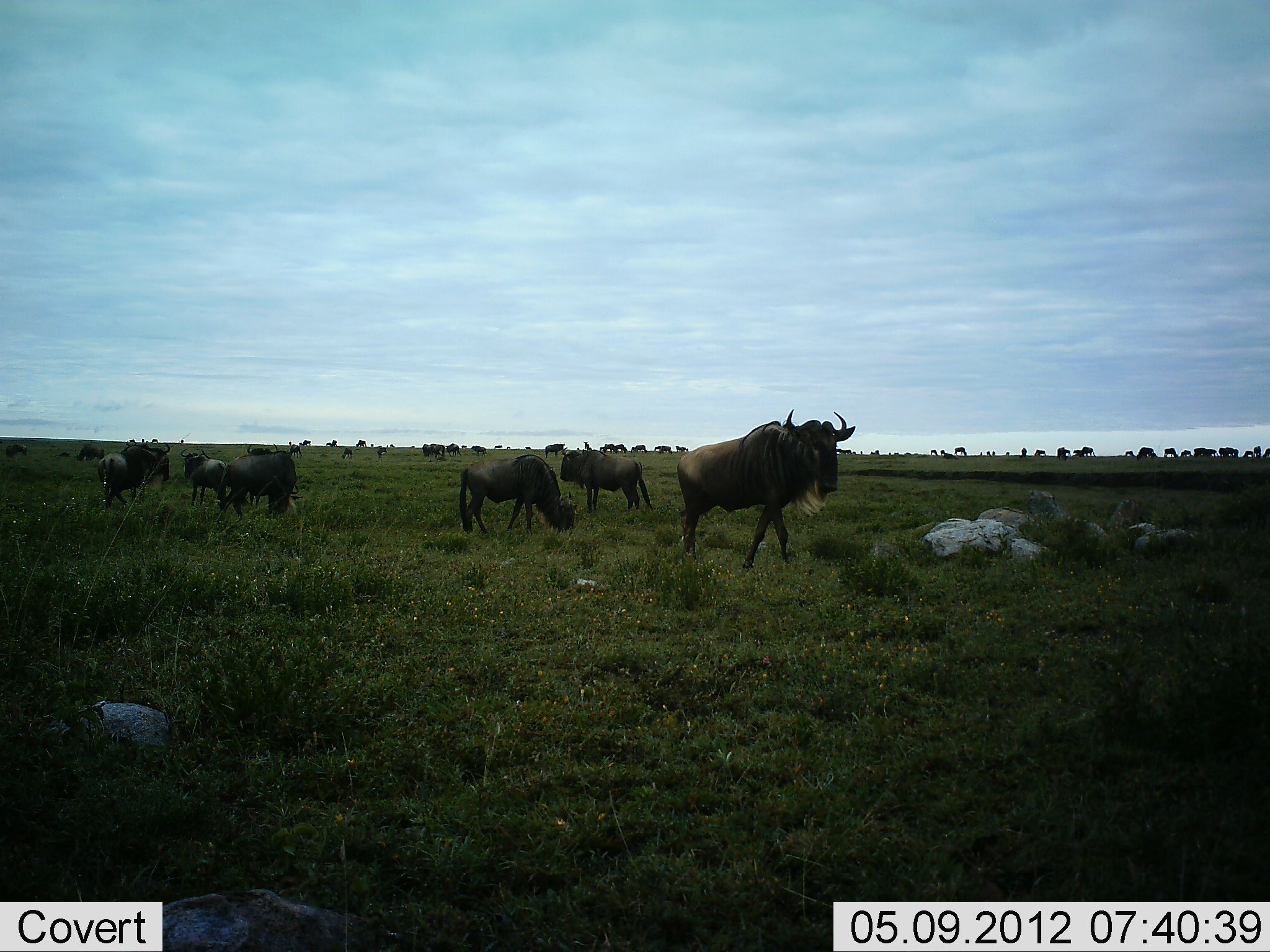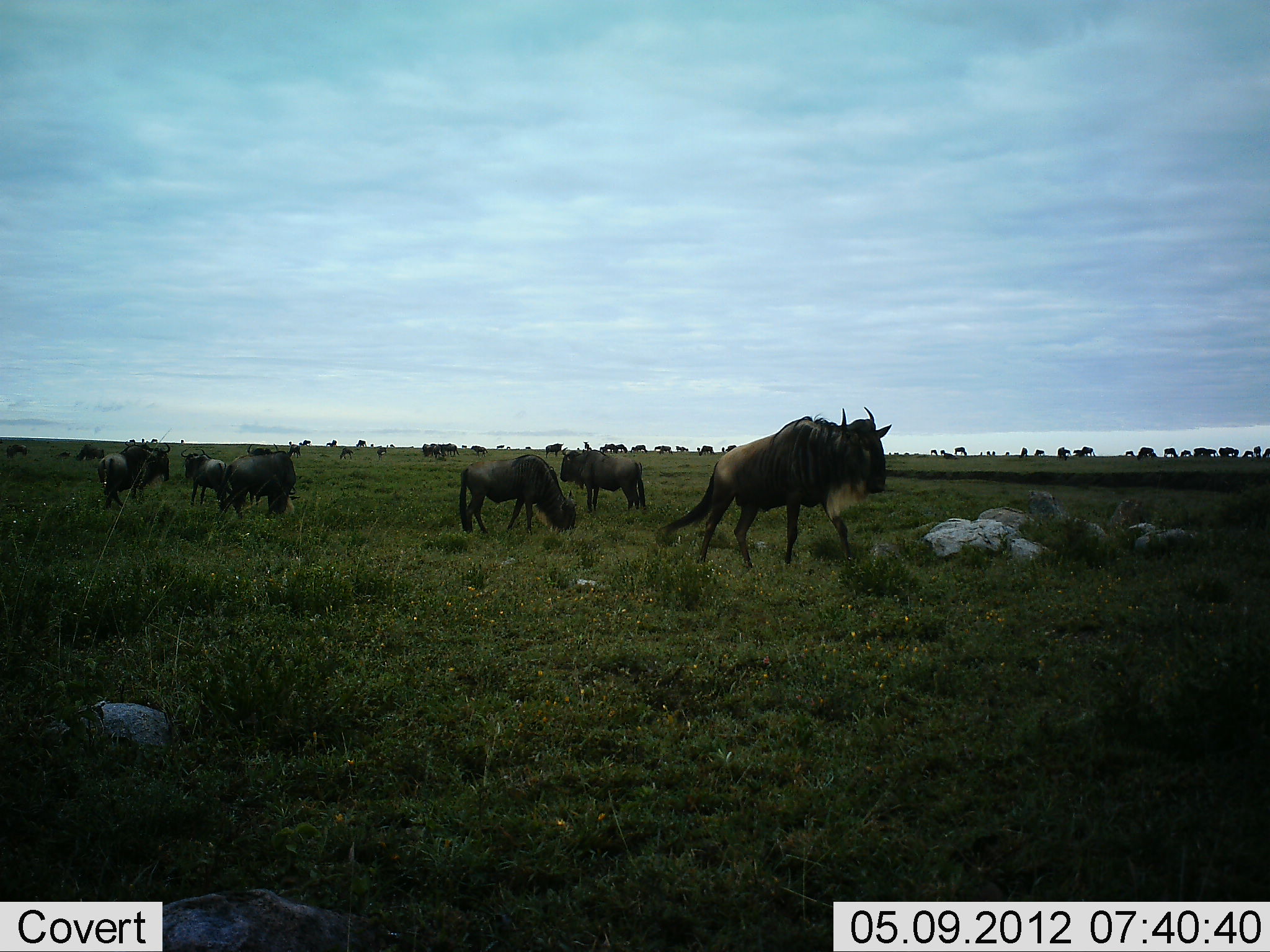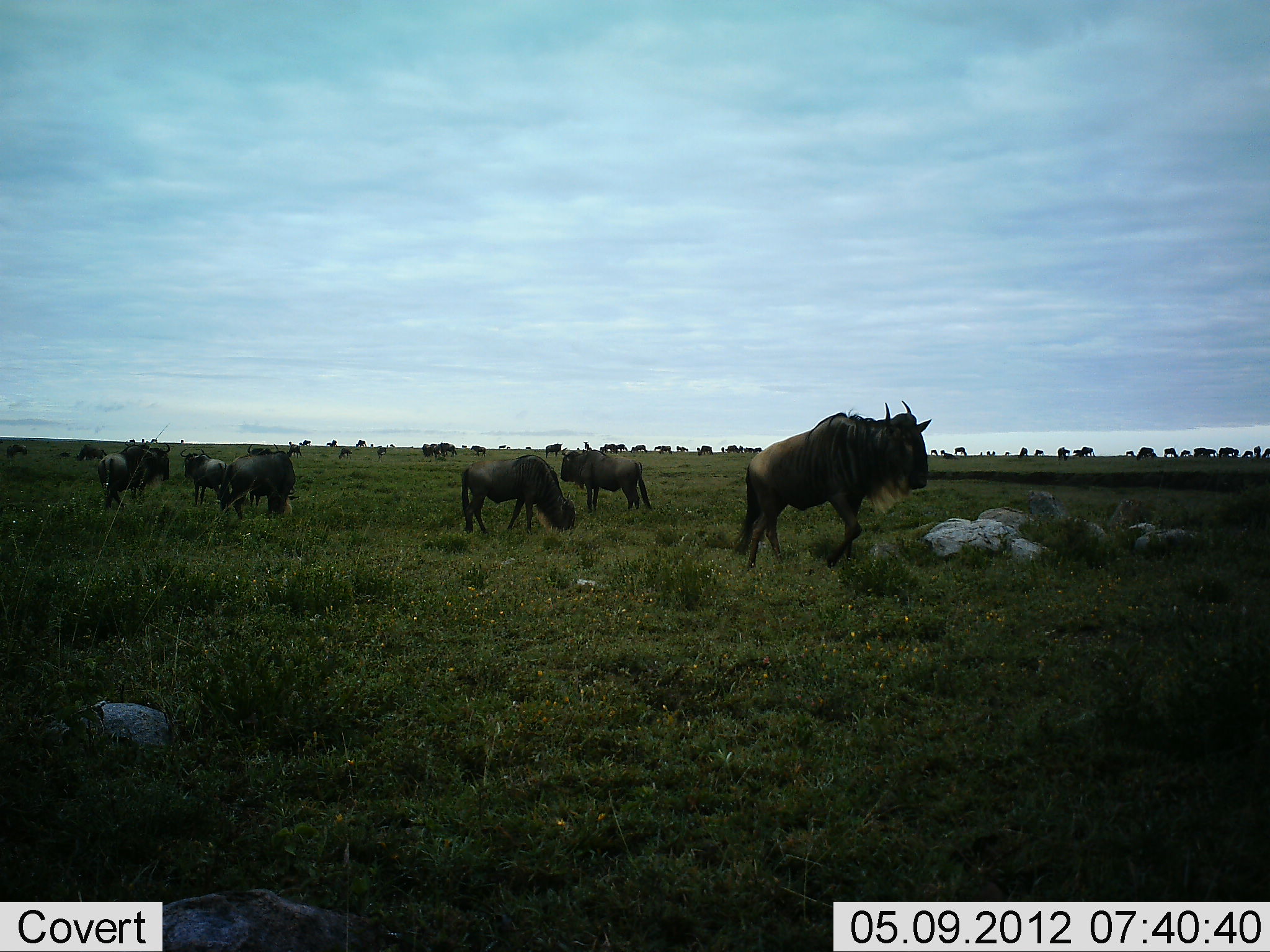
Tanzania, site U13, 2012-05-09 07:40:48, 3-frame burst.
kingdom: Animalia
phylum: Chordata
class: Mammalia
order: Artiodactyla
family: Bovidae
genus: Connochaetes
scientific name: Connochaetes taurinus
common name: blue wildebeest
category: wildebeest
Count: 51+.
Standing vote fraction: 80%.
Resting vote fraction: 0%.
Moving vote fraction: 90%.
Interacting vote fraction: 0%.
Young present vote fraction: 0%.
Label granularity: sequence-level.